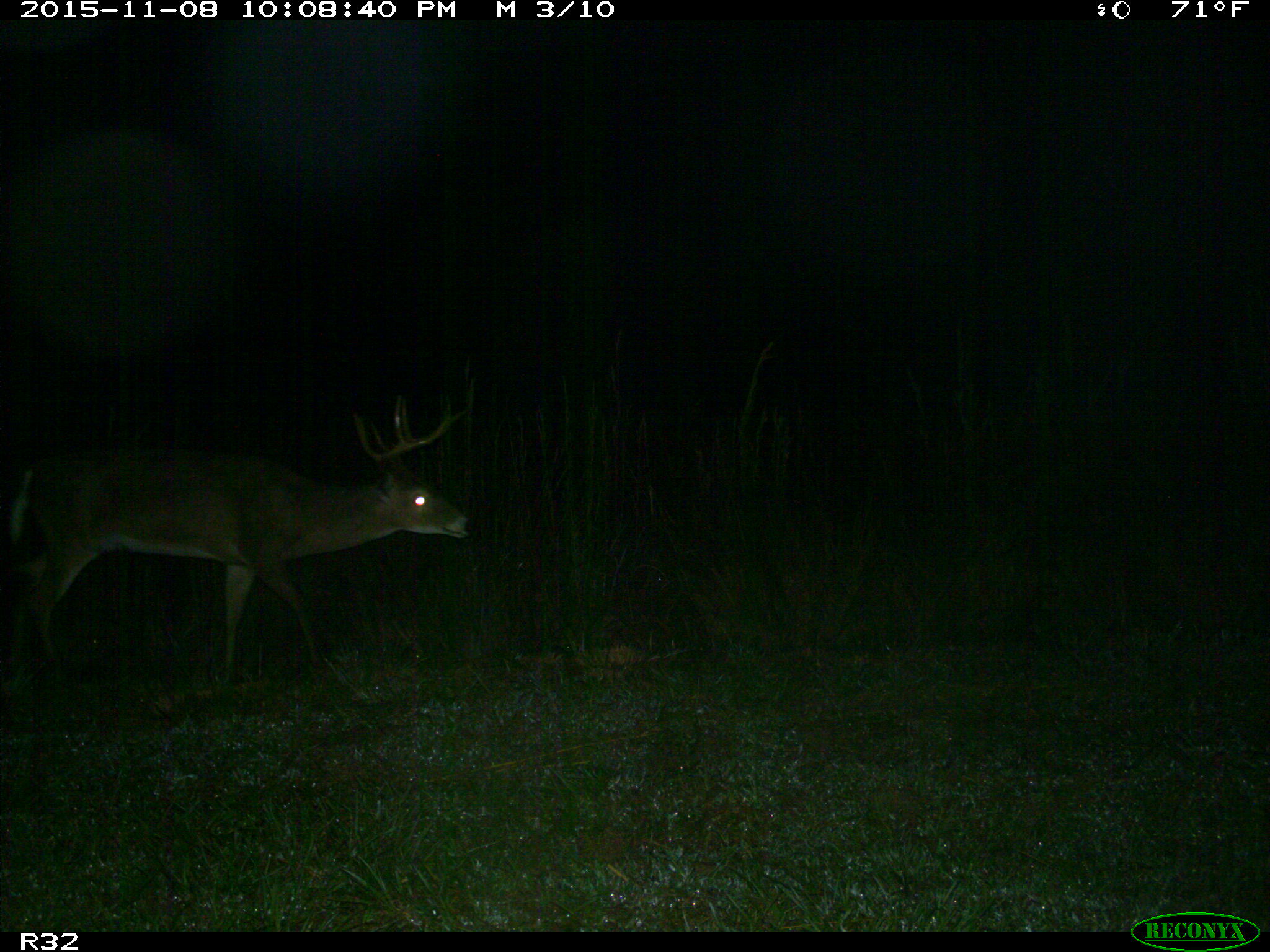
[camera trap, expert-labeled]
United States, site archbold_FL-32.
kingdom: Animalia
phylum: Chordata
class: Mammalia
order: Artiodactyla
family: Cervidae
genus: Odocoileus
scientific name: Odocoileus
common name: deer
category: unidentified deer